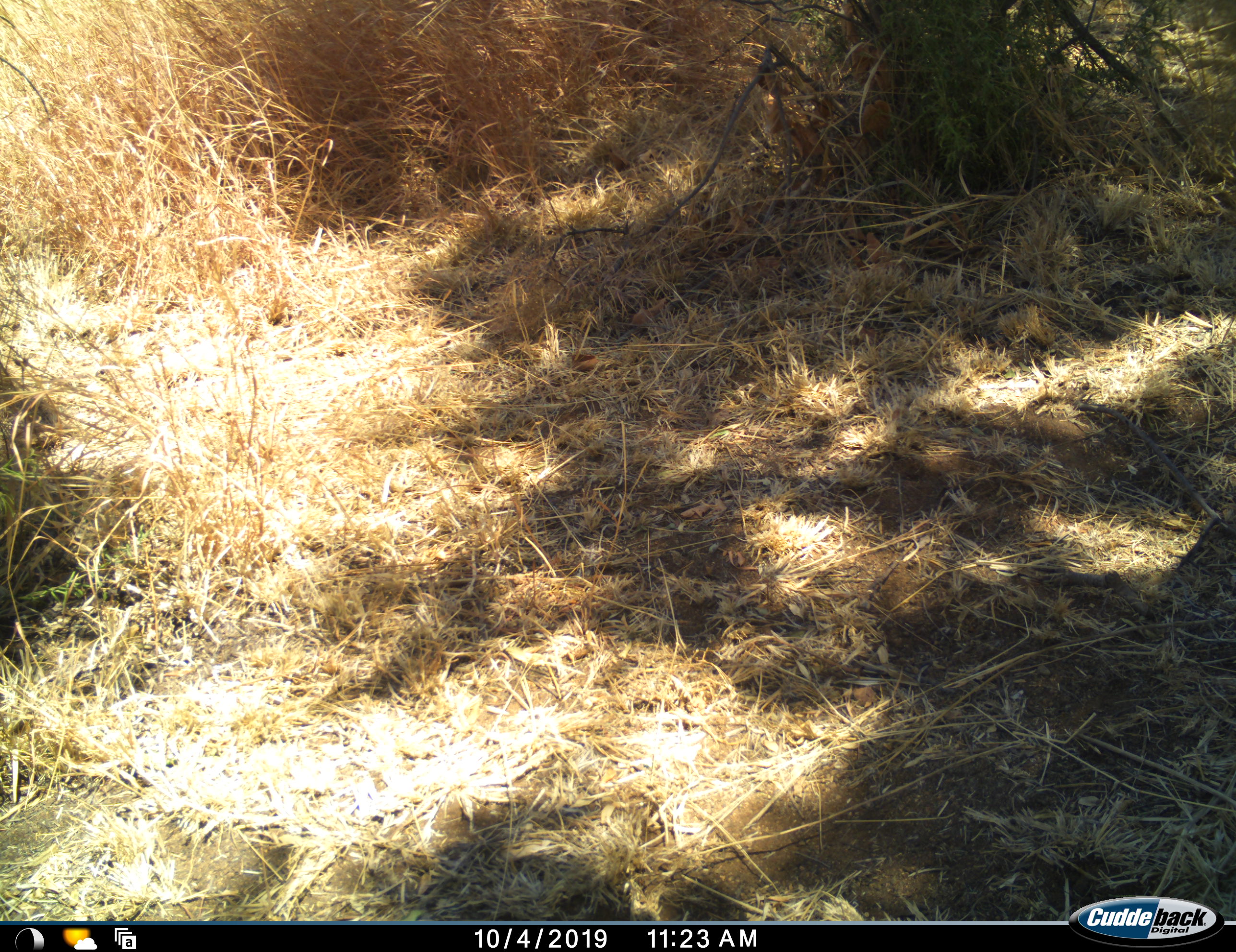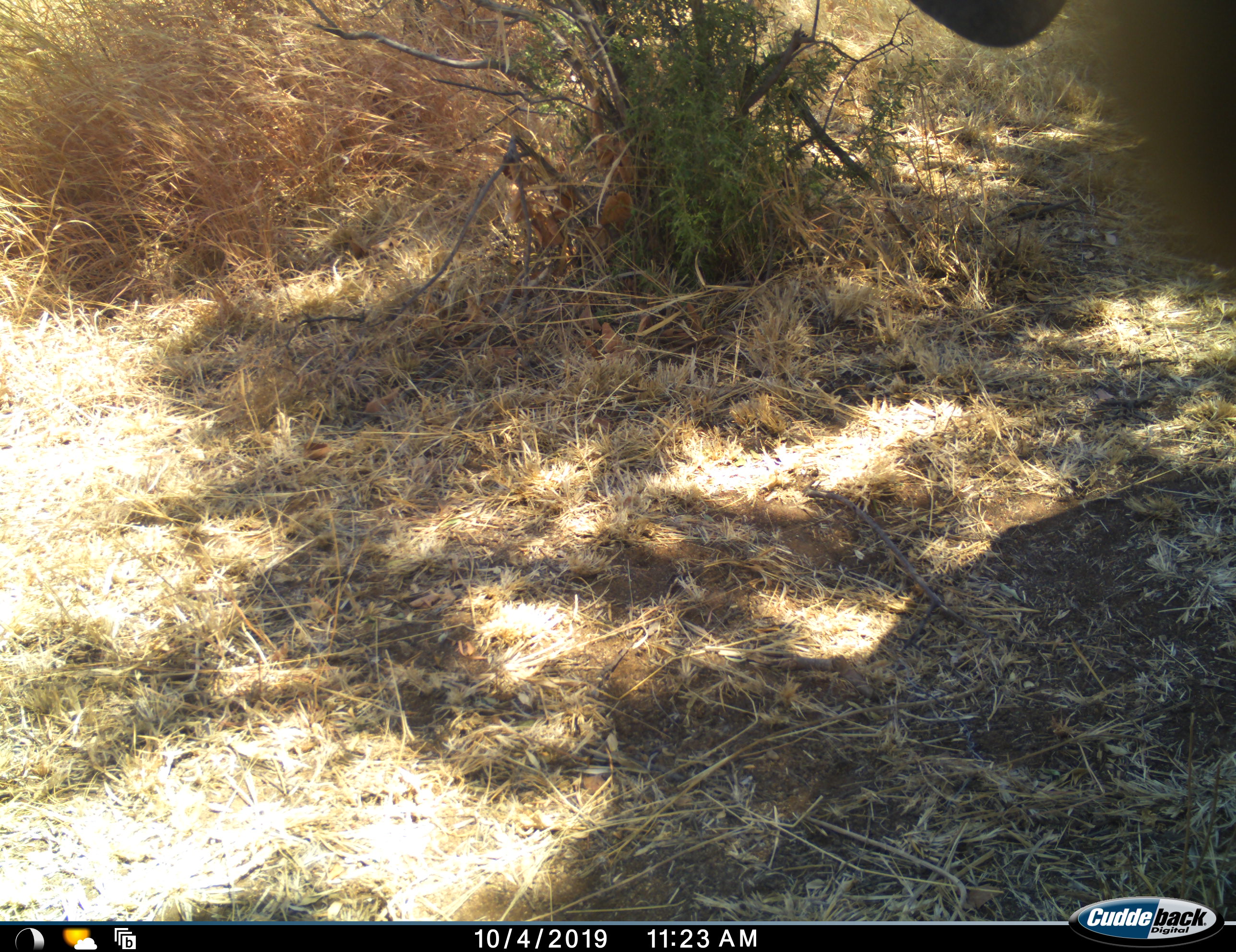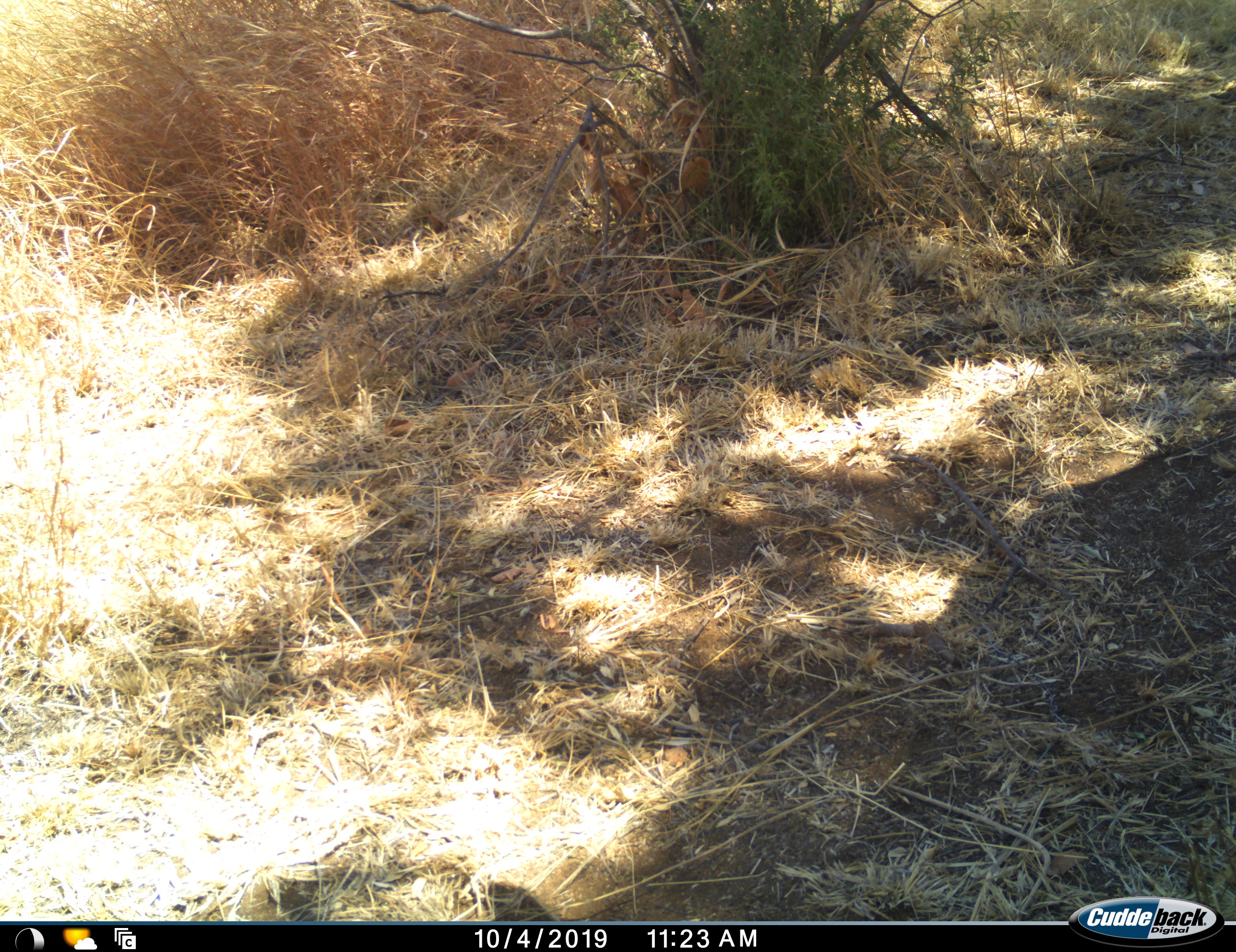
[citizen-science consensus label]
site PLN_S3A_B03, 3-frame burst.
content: unidentified animal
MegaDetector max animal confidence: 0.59